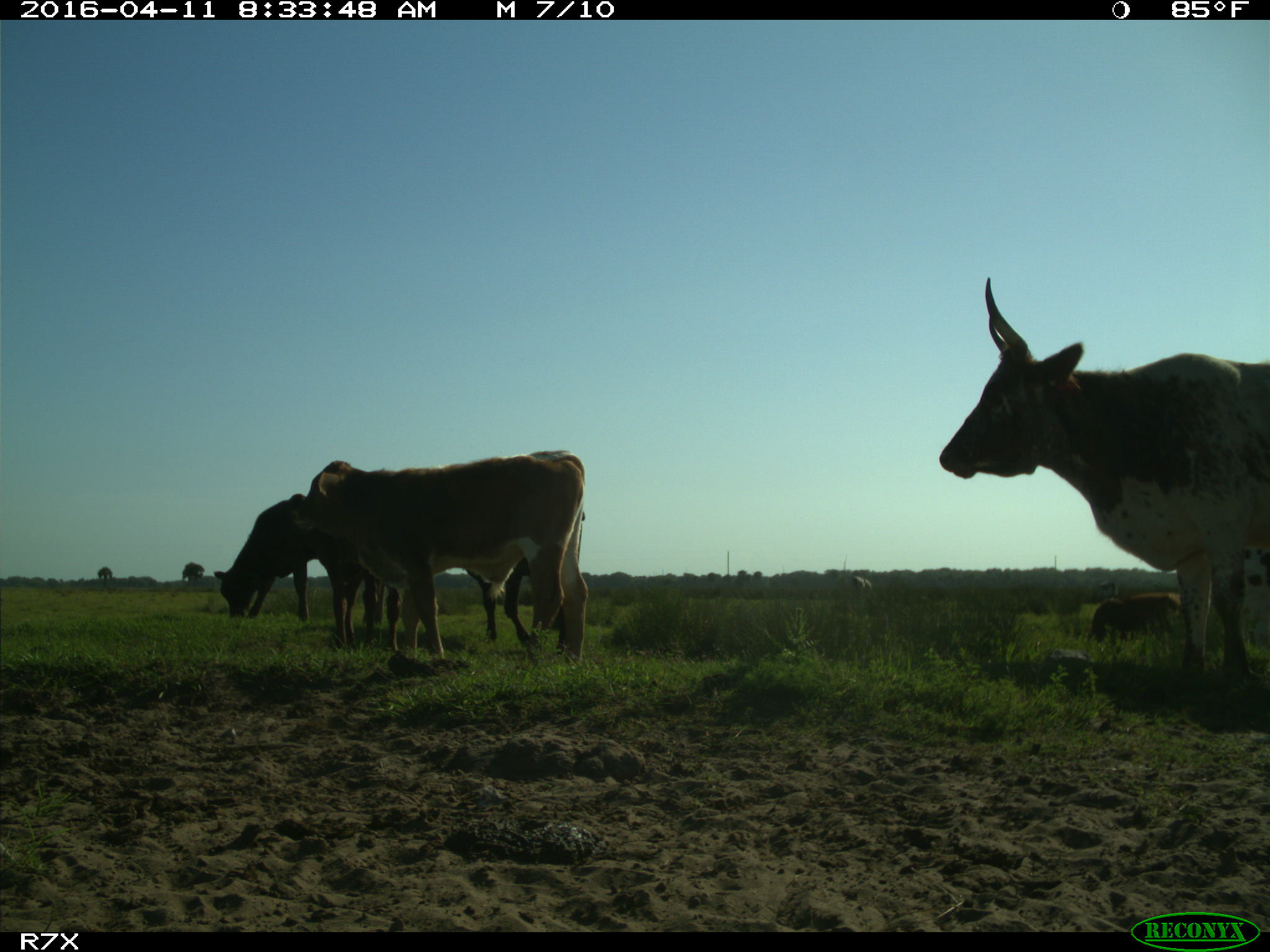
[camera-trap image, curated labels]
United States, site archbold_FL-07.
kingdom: Animalia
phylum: Chordata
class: Mammalia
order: Artiodactyla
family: Bovidae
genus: Bos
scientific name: Bos taurus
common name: domestic cow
Bos taurus (domestic cow).